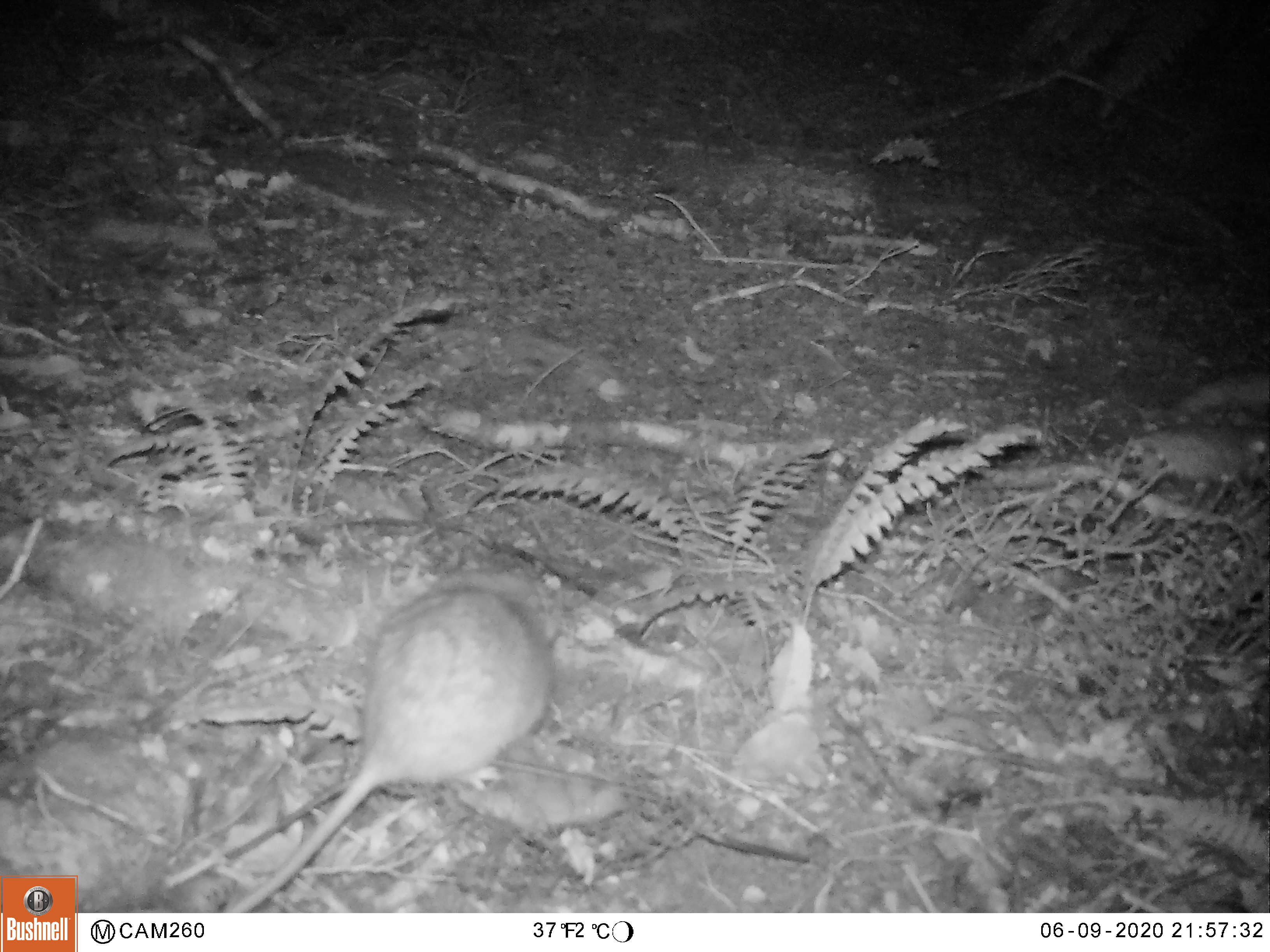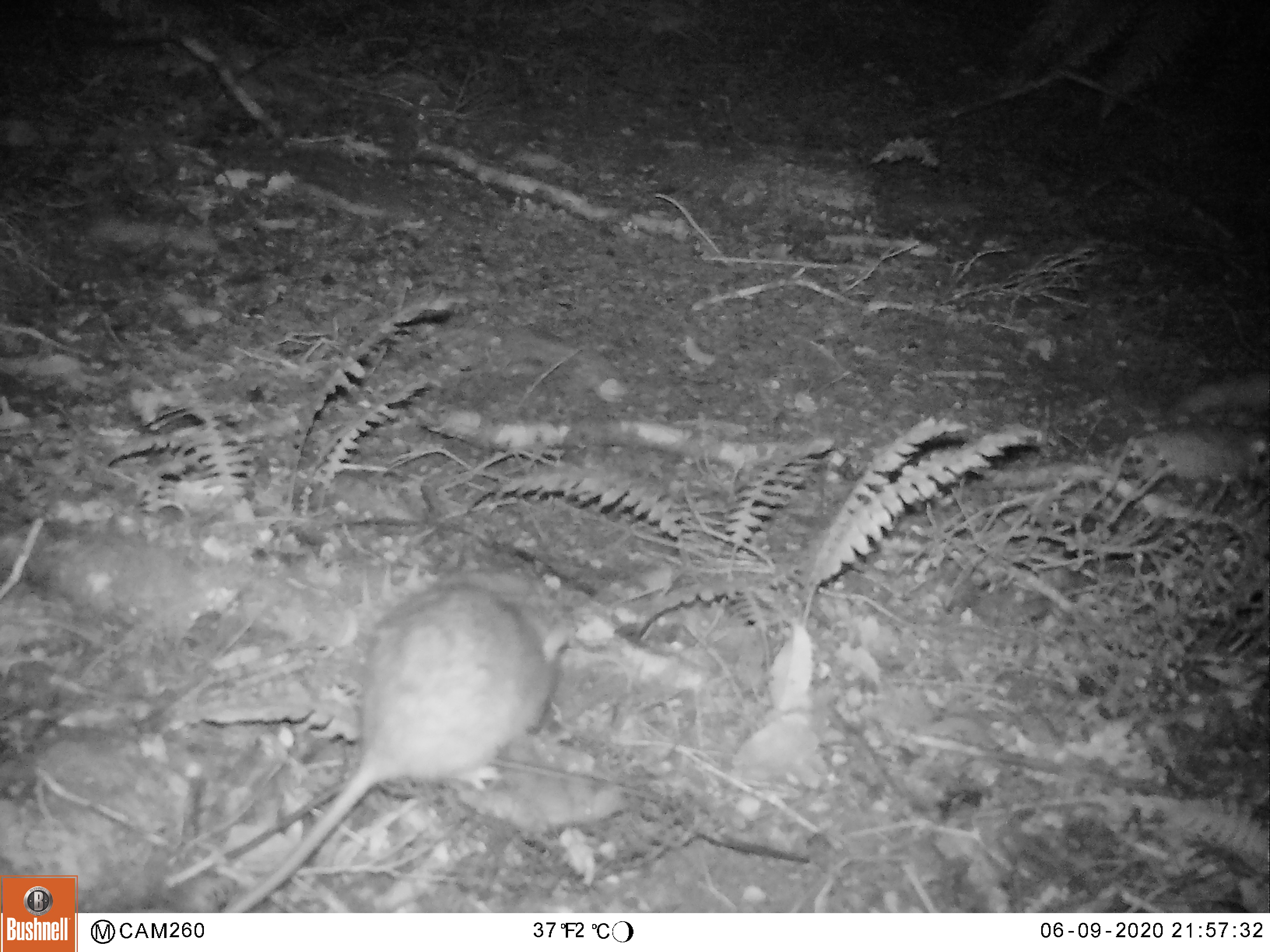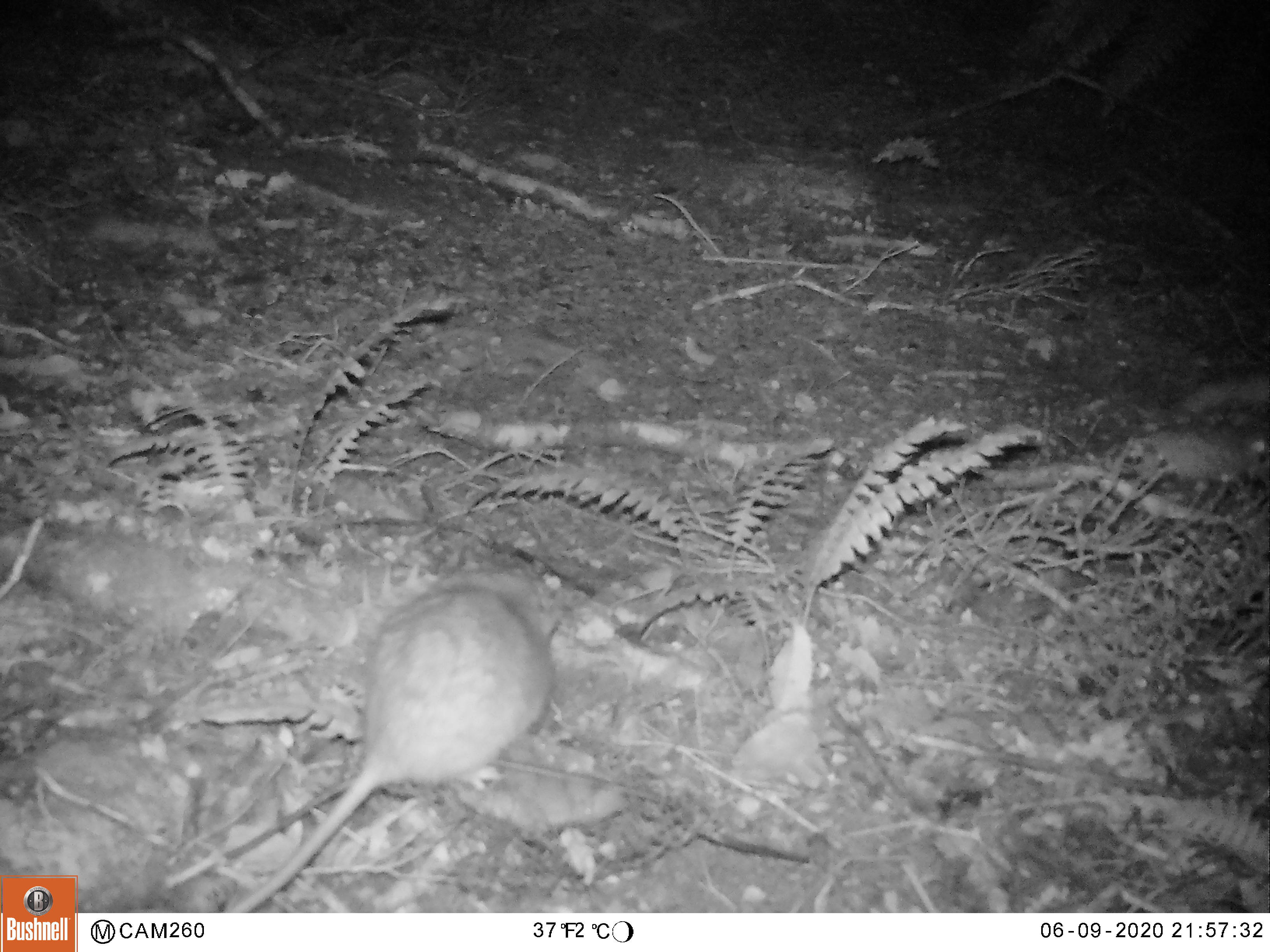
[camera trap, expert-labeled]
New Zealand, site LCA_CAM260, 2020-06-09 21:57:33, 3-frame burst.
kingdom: Animalia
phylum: Chordata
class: Mammalia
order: Rodentia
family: Muridae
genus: Rattus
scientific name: Rattus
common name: rat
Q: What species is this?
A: Rat (Rattus).